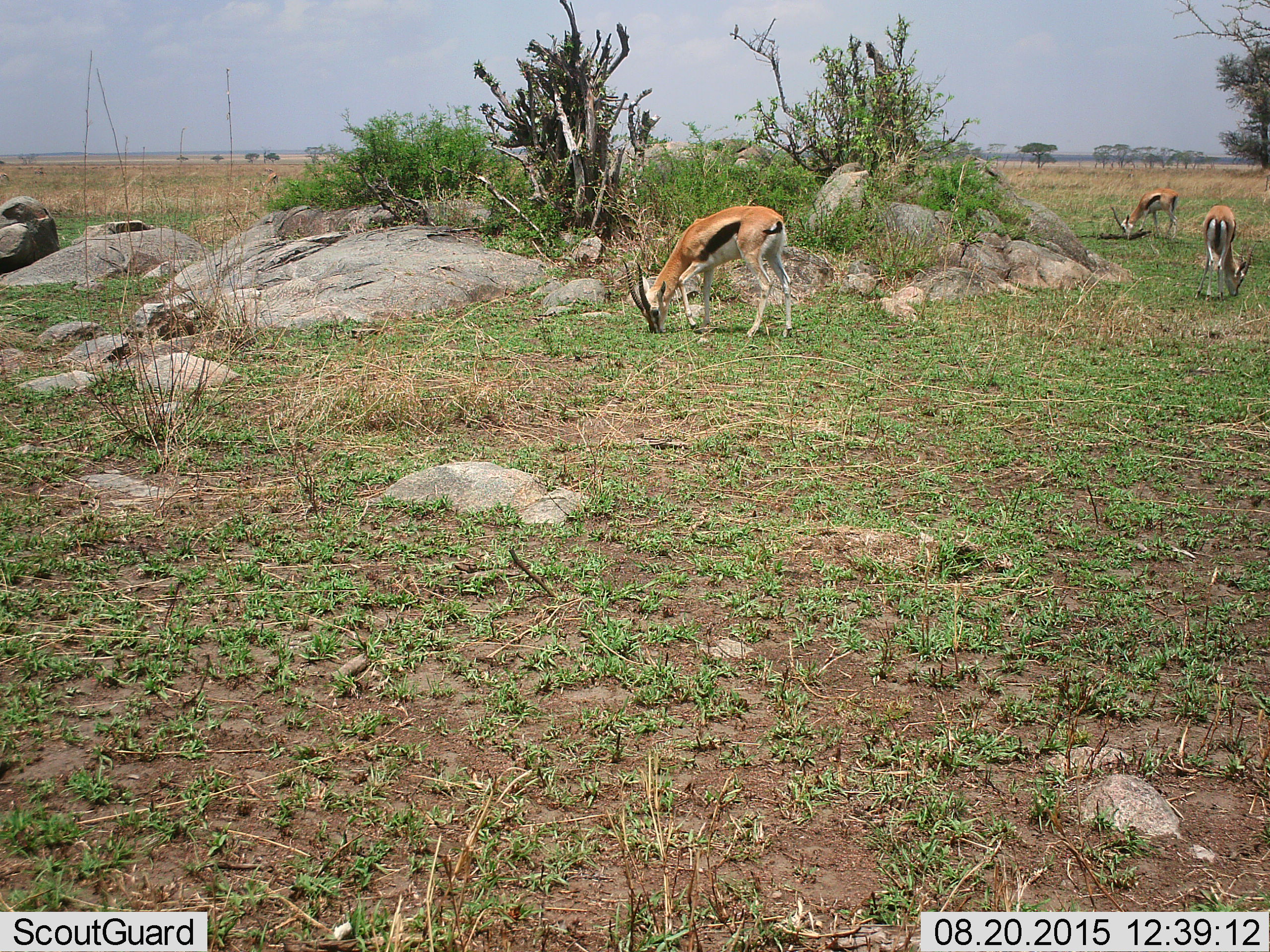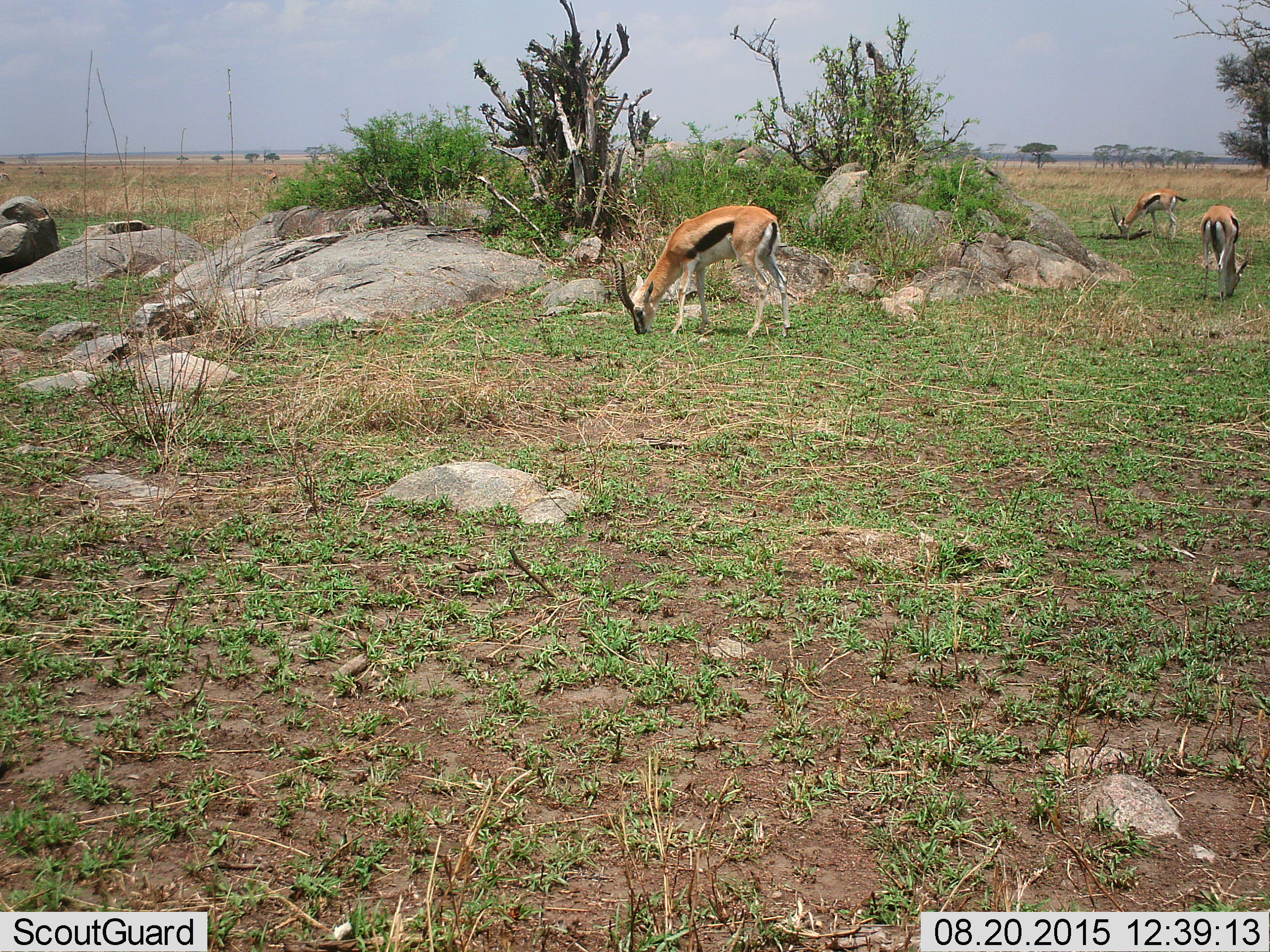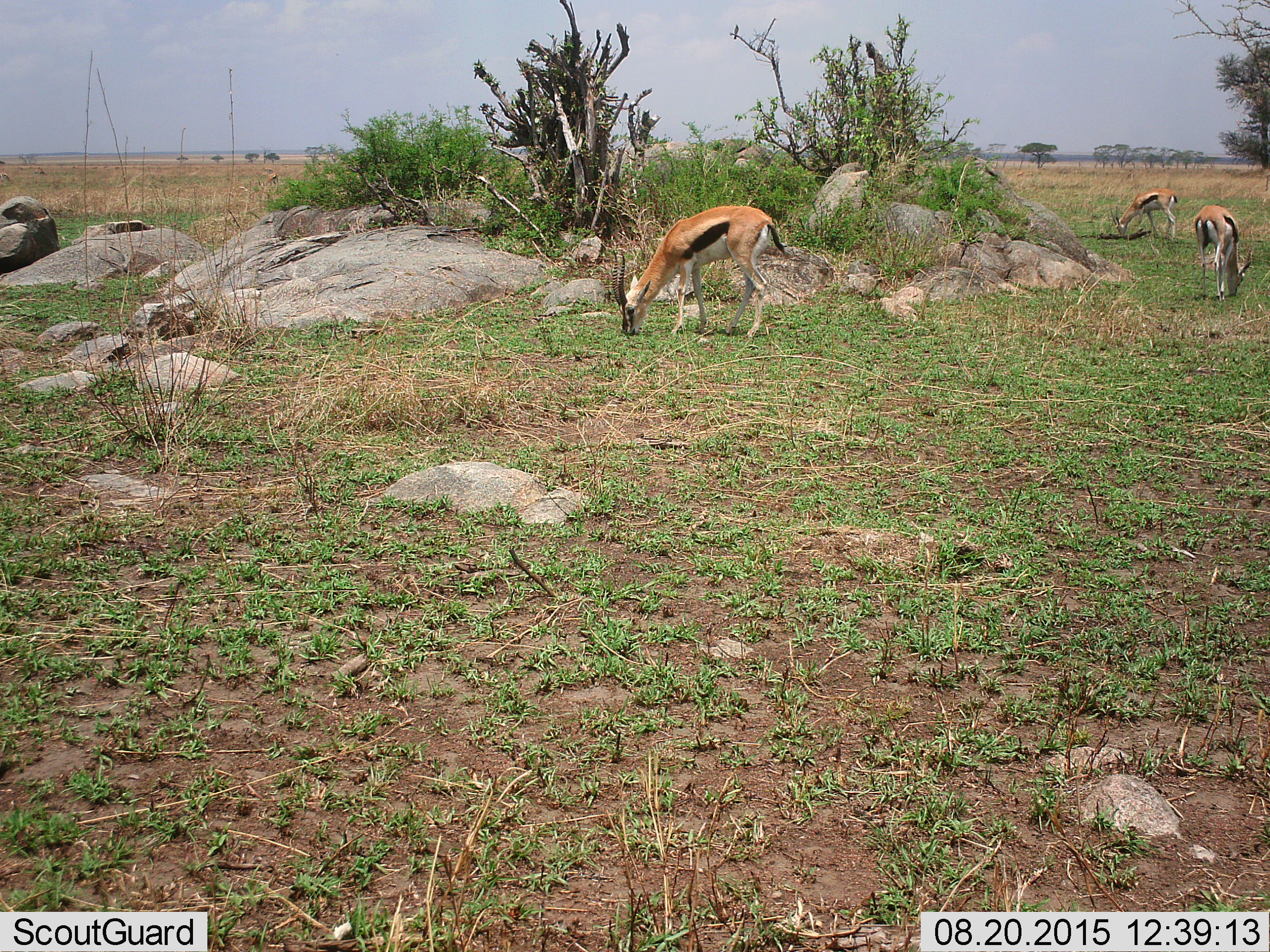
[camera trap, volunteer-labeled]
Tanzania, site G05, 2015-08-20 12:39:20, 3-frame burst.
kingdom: Animalia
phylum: Chordata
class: Mammalia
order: Artiodactyla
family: Bovidae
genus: Eudorcas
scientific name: Eudorcas thomsonii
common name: thomson's gazelle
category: gazellethomsons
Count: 3.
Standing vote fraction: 27%.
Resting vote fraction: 0%.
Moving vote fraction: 18%.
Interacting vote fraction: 0%.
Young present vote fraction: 0%.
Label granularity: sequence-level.